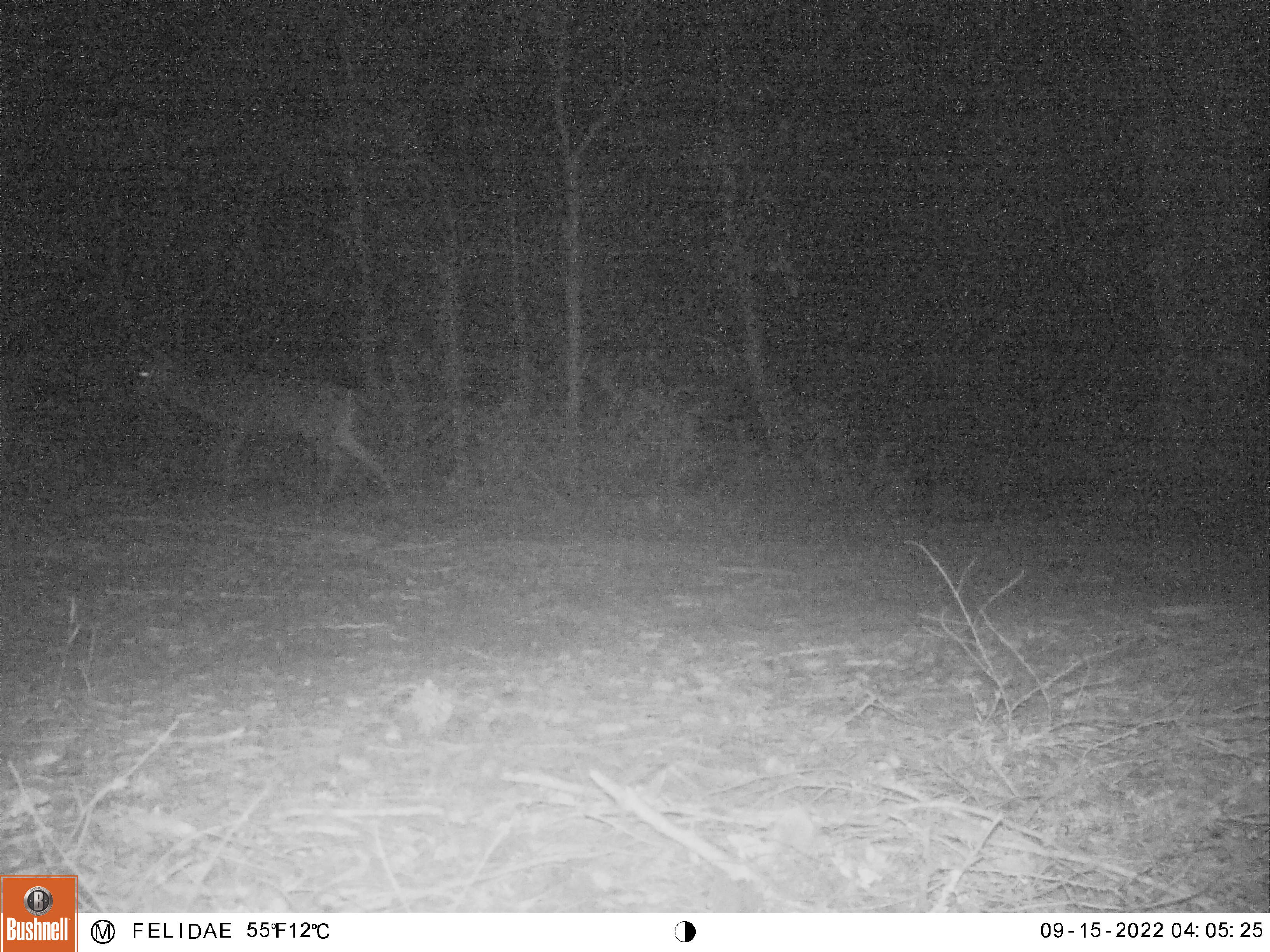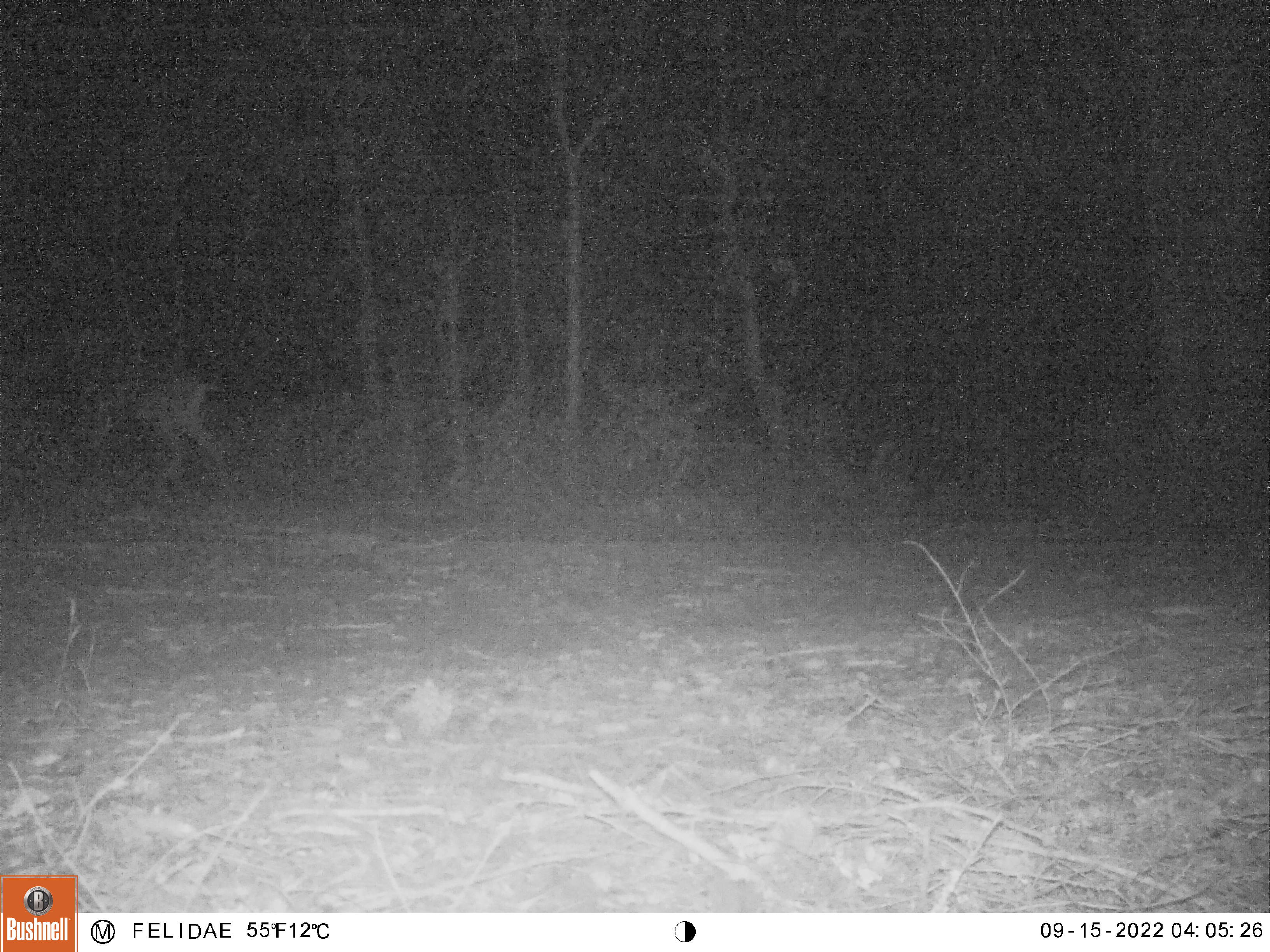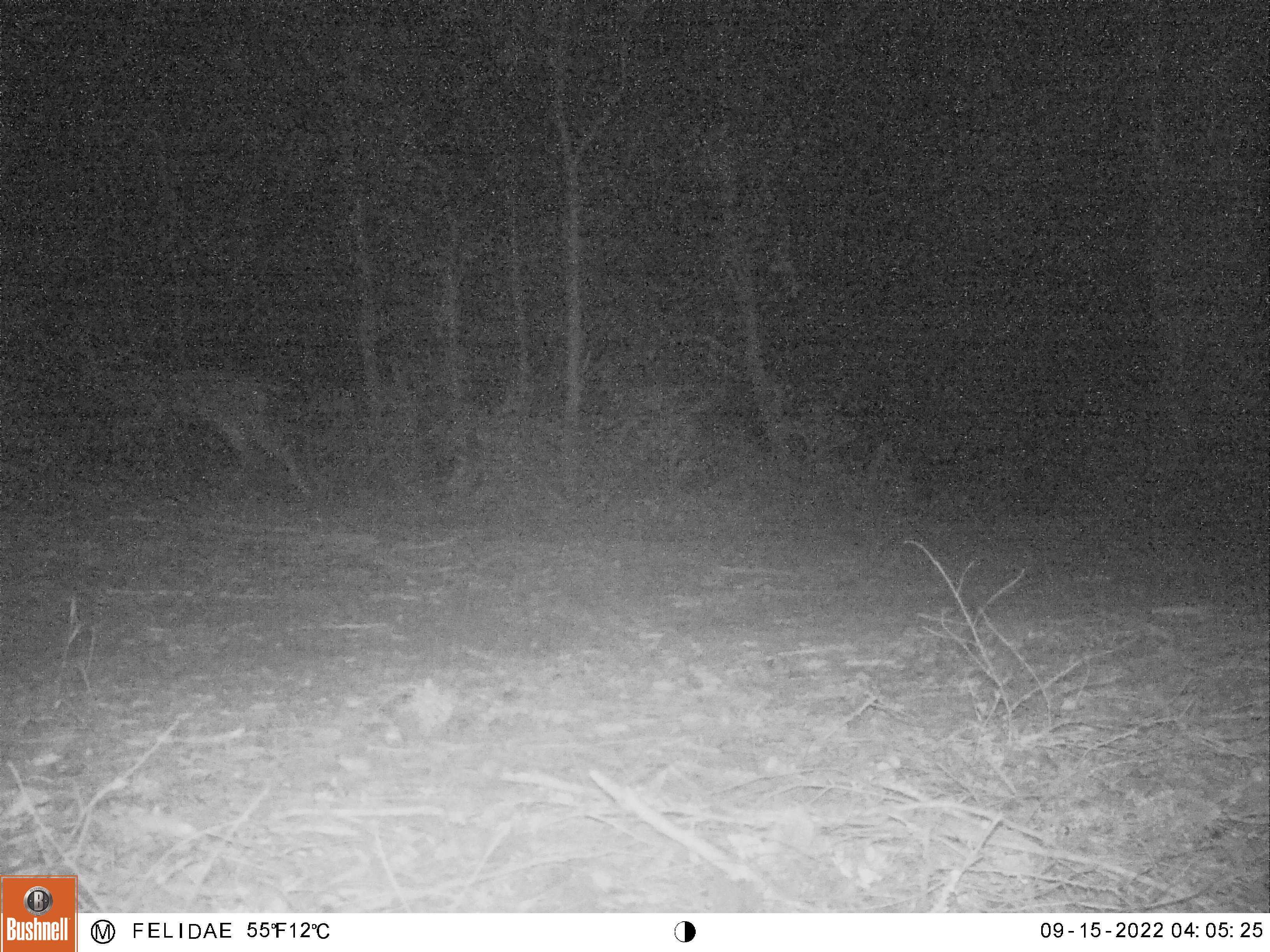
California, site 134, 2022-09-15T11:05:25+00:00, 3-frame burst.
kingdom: Animalia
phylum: Chordata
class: Mammalia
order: Artiodactyla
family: Cervidae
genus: Odocoileus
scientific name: Odocoileus hemionus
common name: mule deer